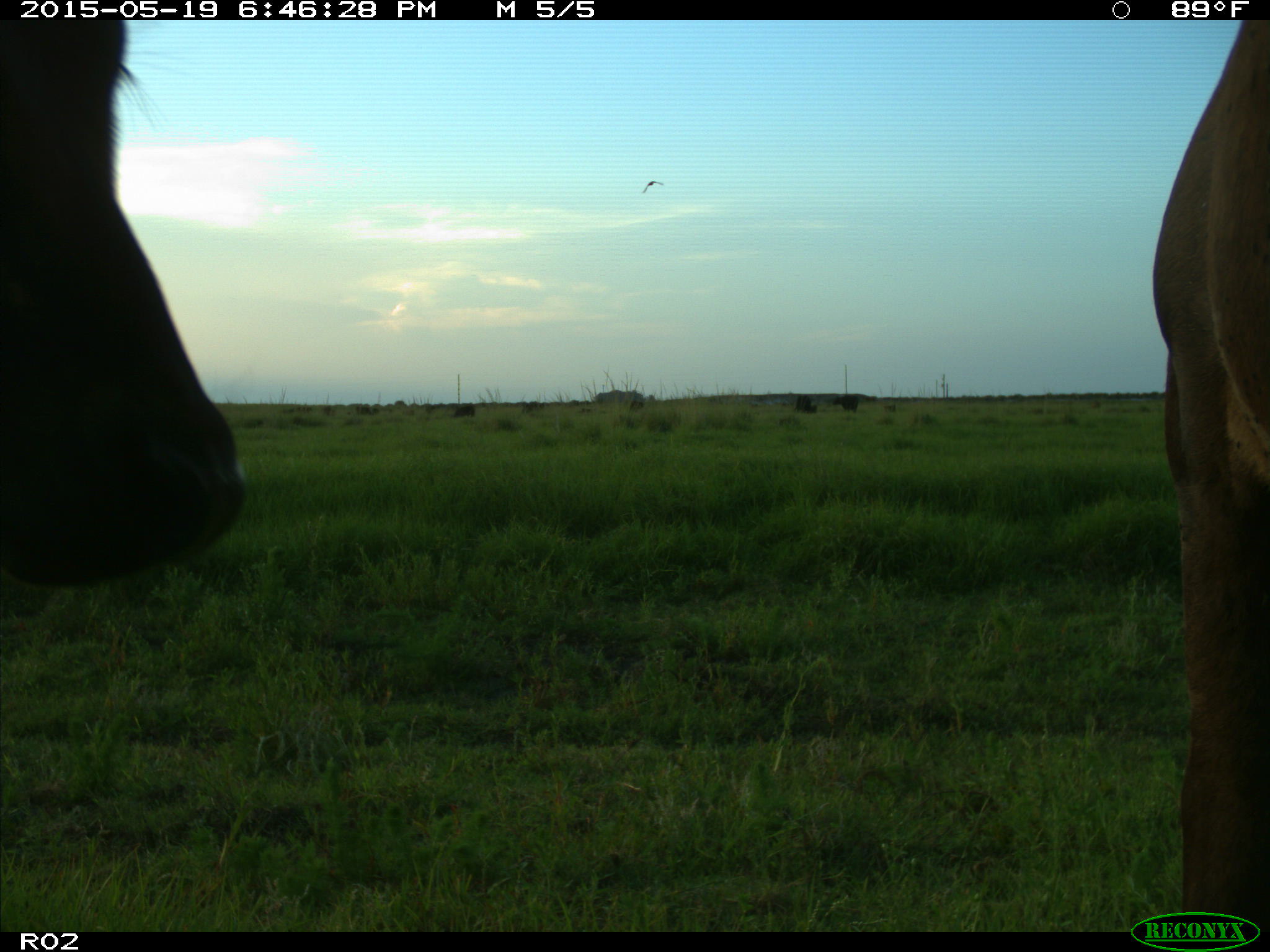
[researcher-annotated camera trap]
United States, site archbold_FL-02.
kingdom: Animalia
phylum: Chordata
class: Mammalia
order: Artiodactyla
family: Bovidae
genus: Bos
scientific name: Bos taurus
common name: domestic cow